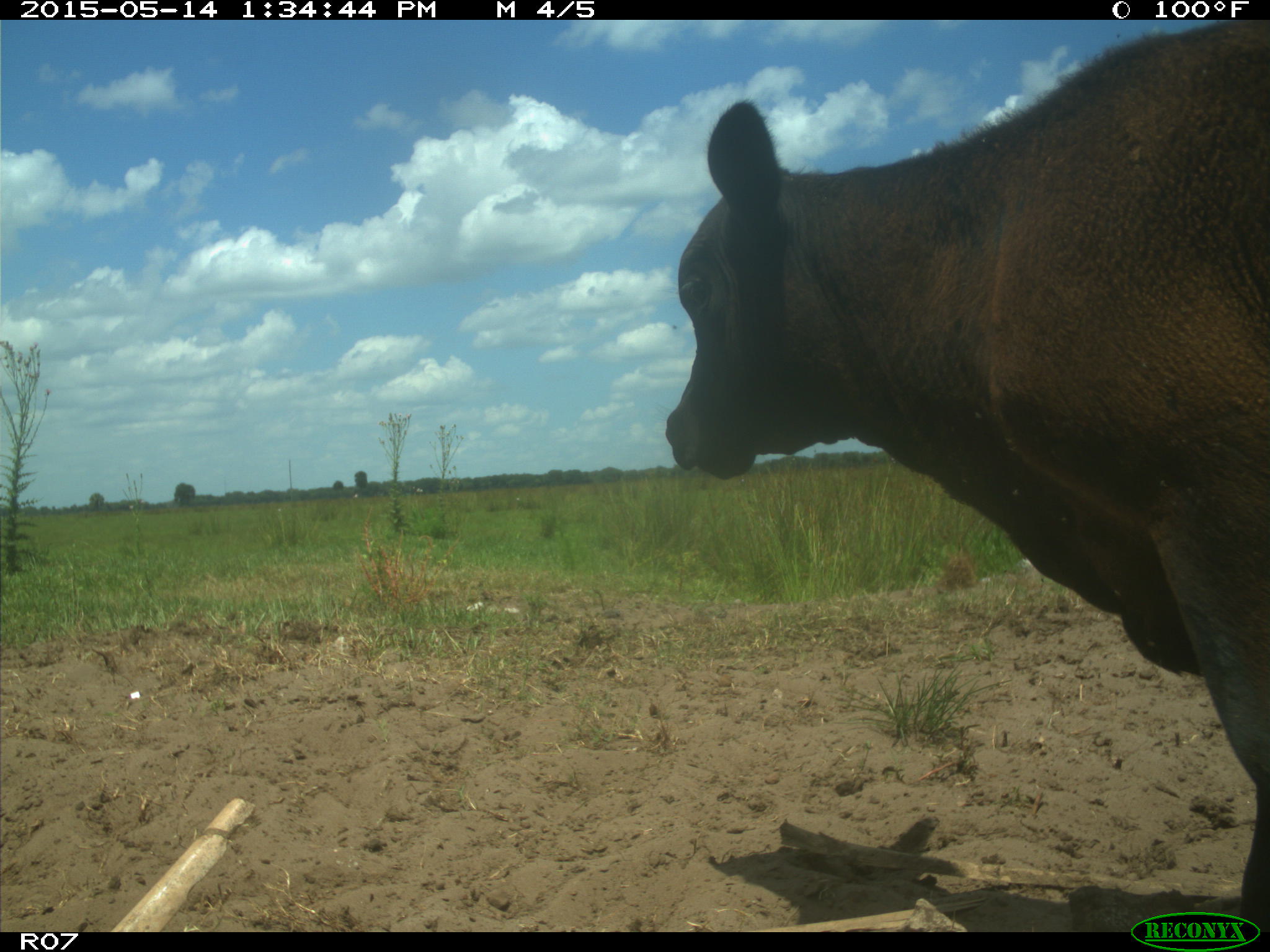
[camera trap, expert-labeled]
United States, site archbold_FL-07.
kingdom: Animalia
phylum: Chordata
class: Mammalia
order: Artiodactyla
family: Bovidae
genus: Bos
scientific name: Bos taurus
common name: domestic cow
Bos taurus (domestic cow).